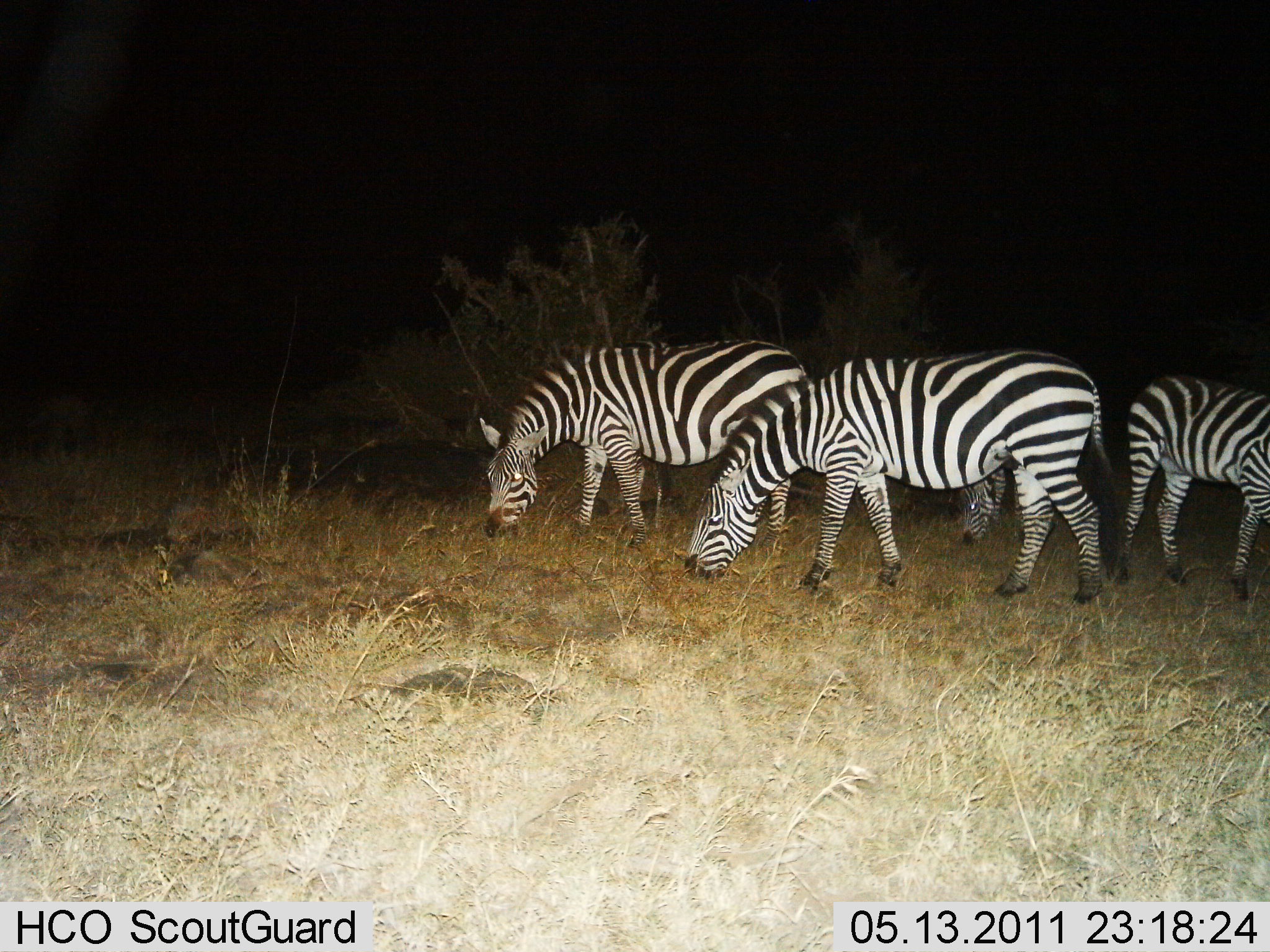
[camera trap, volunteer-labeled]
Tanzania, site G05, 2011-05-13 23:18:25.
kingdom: Animalia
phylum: Chordata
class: Mammalia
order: Perissodactyla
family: Equidae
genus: Equus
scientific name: Equus quagga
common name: plains zebra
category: zebra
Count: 4.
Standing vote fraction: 38%.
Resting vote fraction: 0%.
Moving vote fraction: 0%.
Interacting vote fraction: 0%.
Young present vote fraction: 0%.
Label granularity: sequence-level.